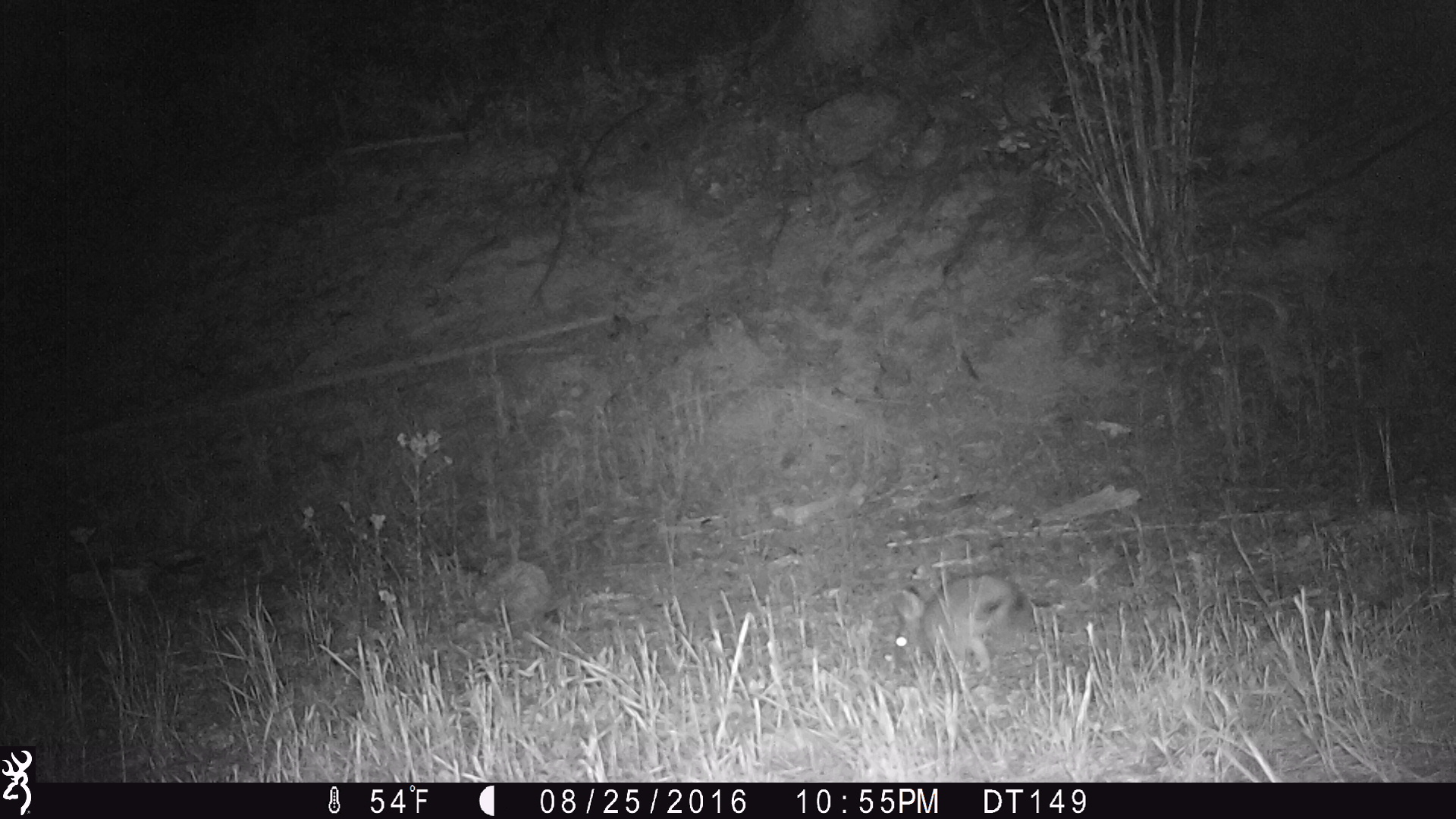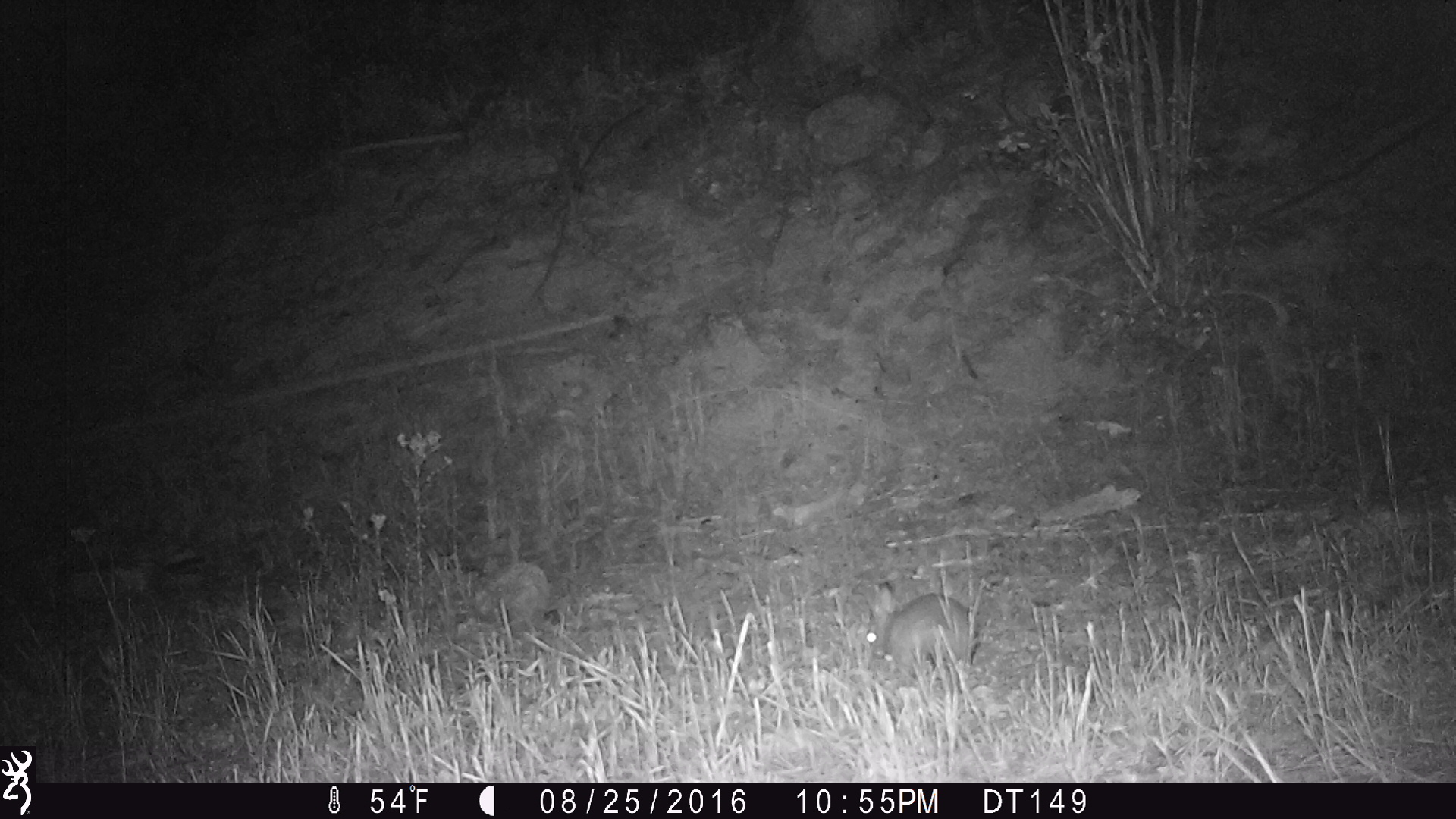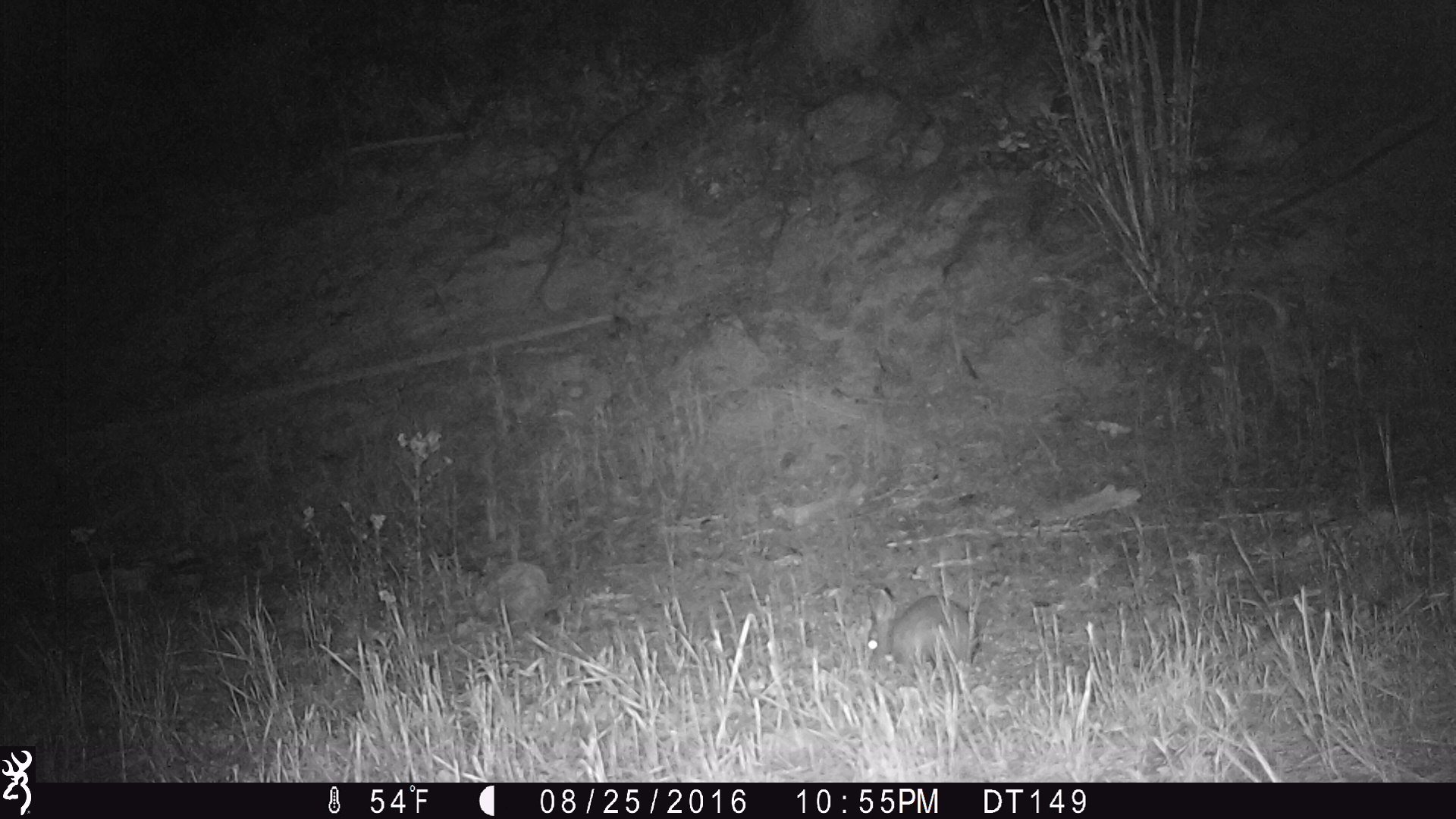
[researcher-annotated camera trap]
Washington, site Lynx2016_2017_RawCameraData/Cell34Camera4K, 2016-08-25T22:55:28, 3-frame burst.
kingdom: Animalia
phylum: Chordata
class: Mammalia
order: Lagomorpha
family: Leporidae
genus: Lepus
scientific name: Lepus americanus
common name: snowshoe hare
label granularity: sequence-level